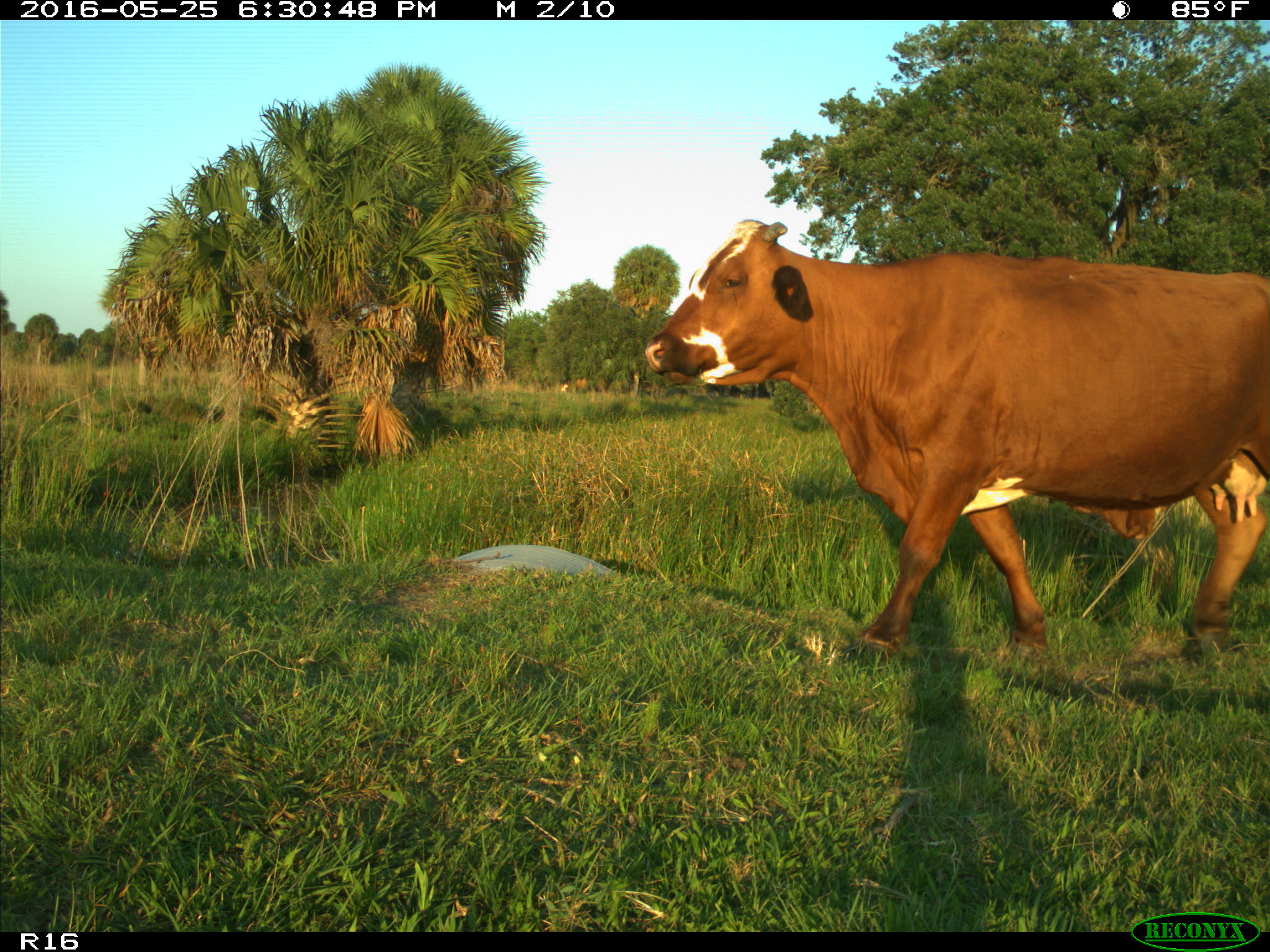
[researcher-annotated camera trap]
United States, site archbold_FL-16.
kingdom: Animalia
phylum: Chordata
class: Mammalia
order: Artiodactyla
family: Bovidae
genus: Bos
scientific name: Bos taurus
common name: domestic cow